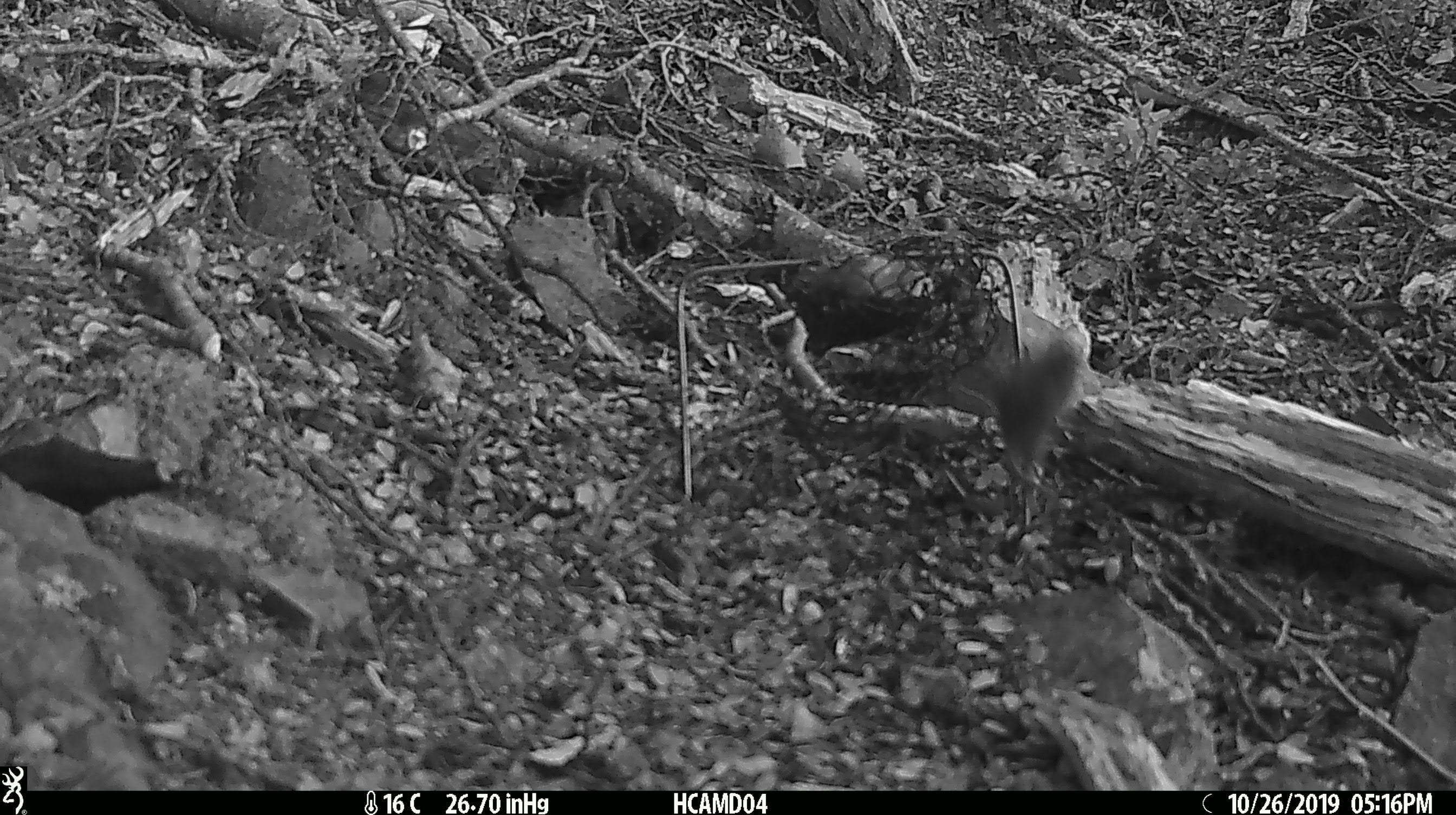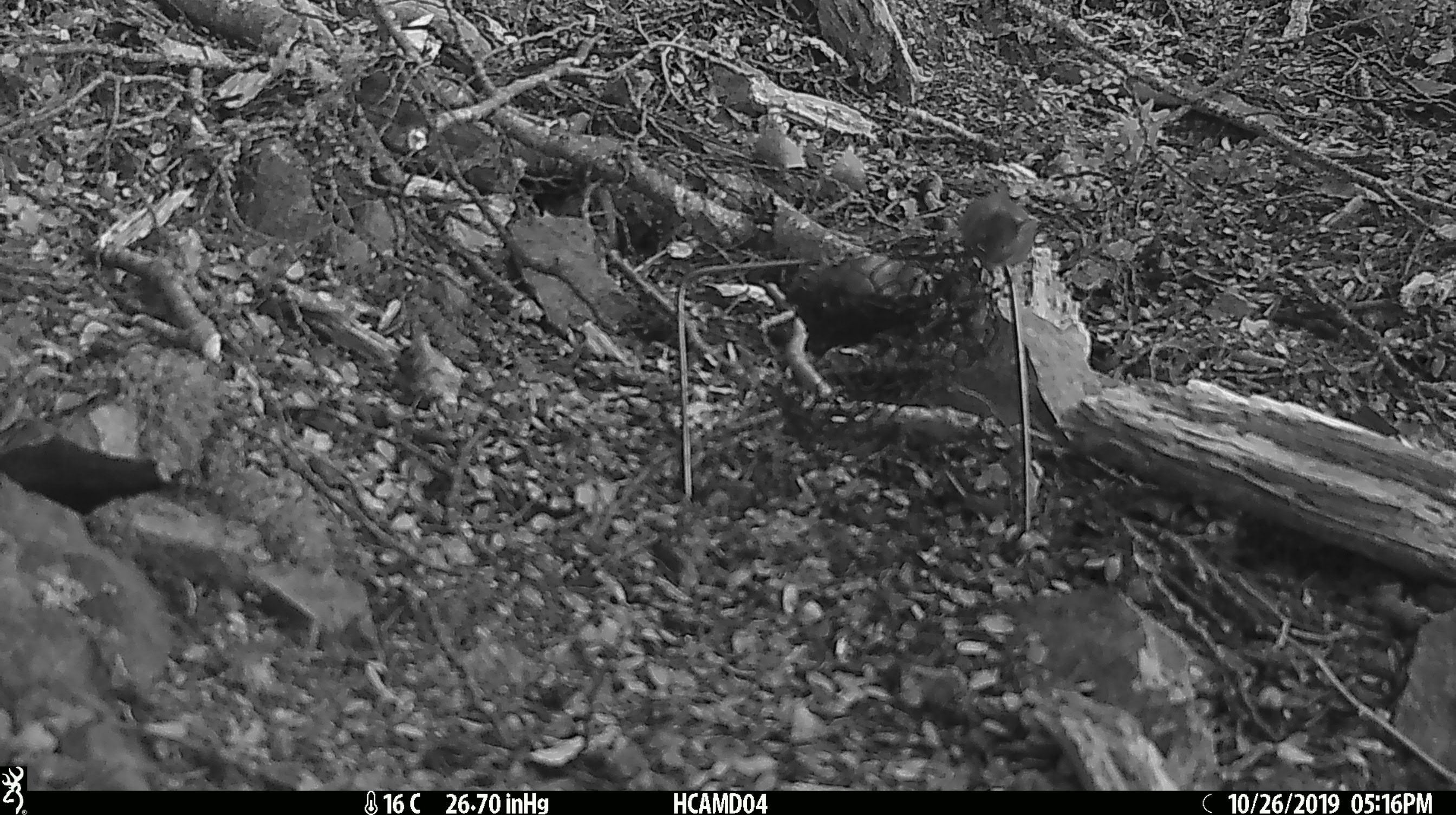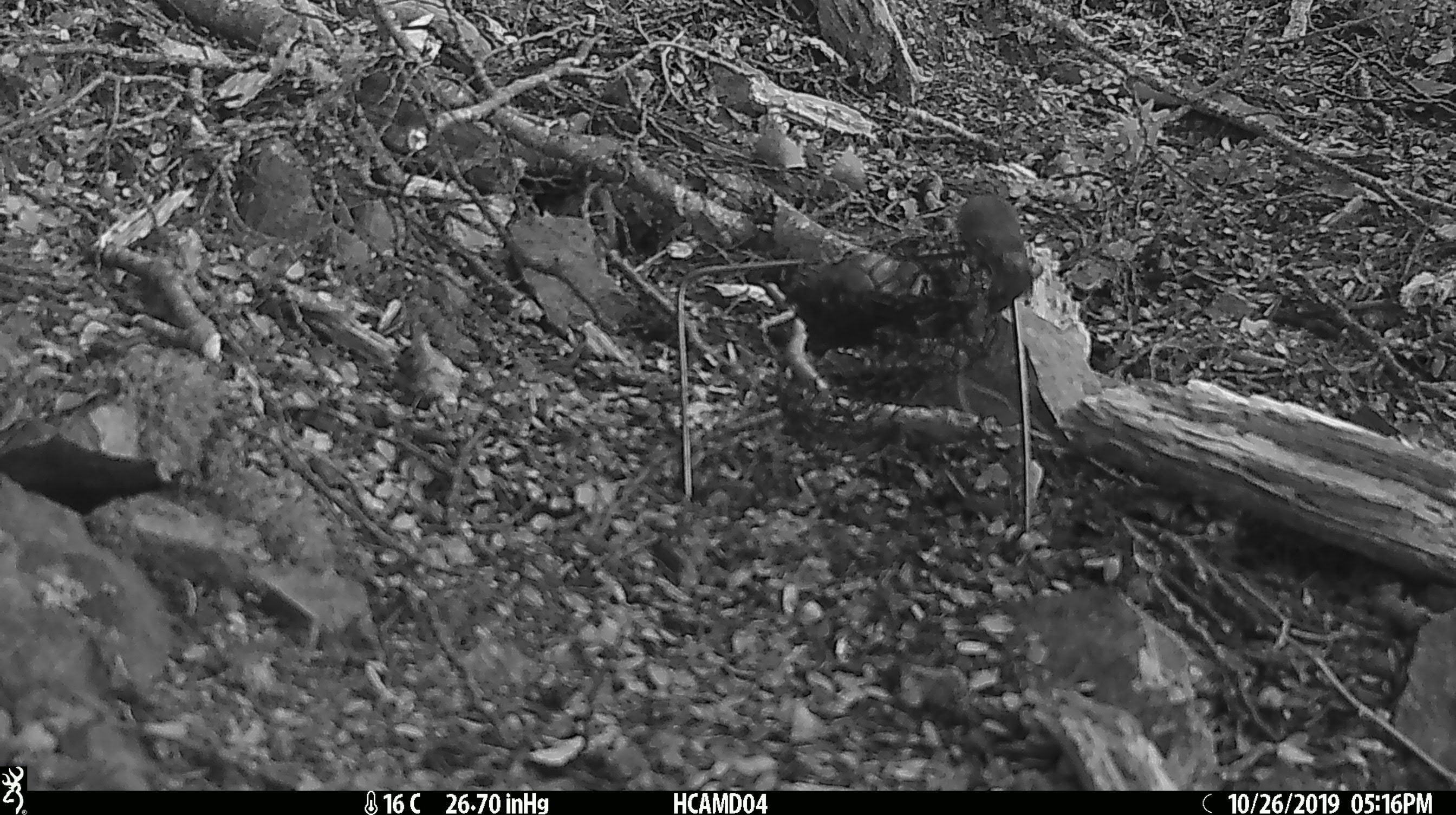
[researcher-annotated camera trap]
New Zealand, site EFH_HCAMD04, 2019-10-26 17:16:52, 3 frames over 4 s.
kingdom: Animalia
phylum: Chordata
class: Mammalia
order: Rodentia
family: Muridae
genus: Mus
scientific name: Mus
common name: mouse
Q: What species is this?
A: Mouse (Mus).